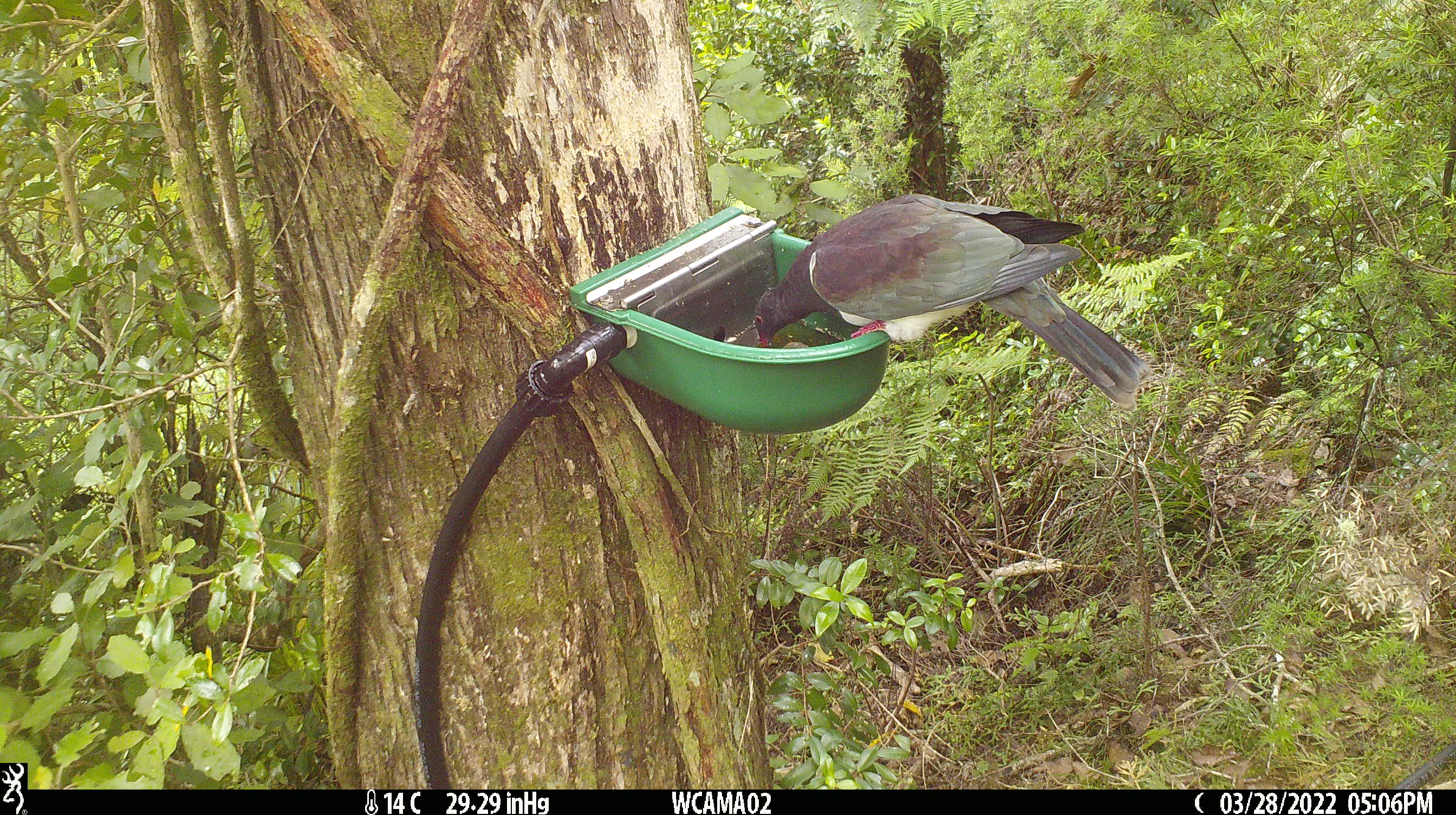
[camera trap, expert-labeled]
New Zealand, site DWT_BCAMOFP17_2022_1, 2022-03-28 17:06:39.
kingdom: Animalia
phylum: Chordata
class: Aves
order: Columbiformes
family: Columbidae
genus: Hemiphaga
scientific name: Hemiphaga novaeseelandiae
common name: new zealand pigeon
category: kereru